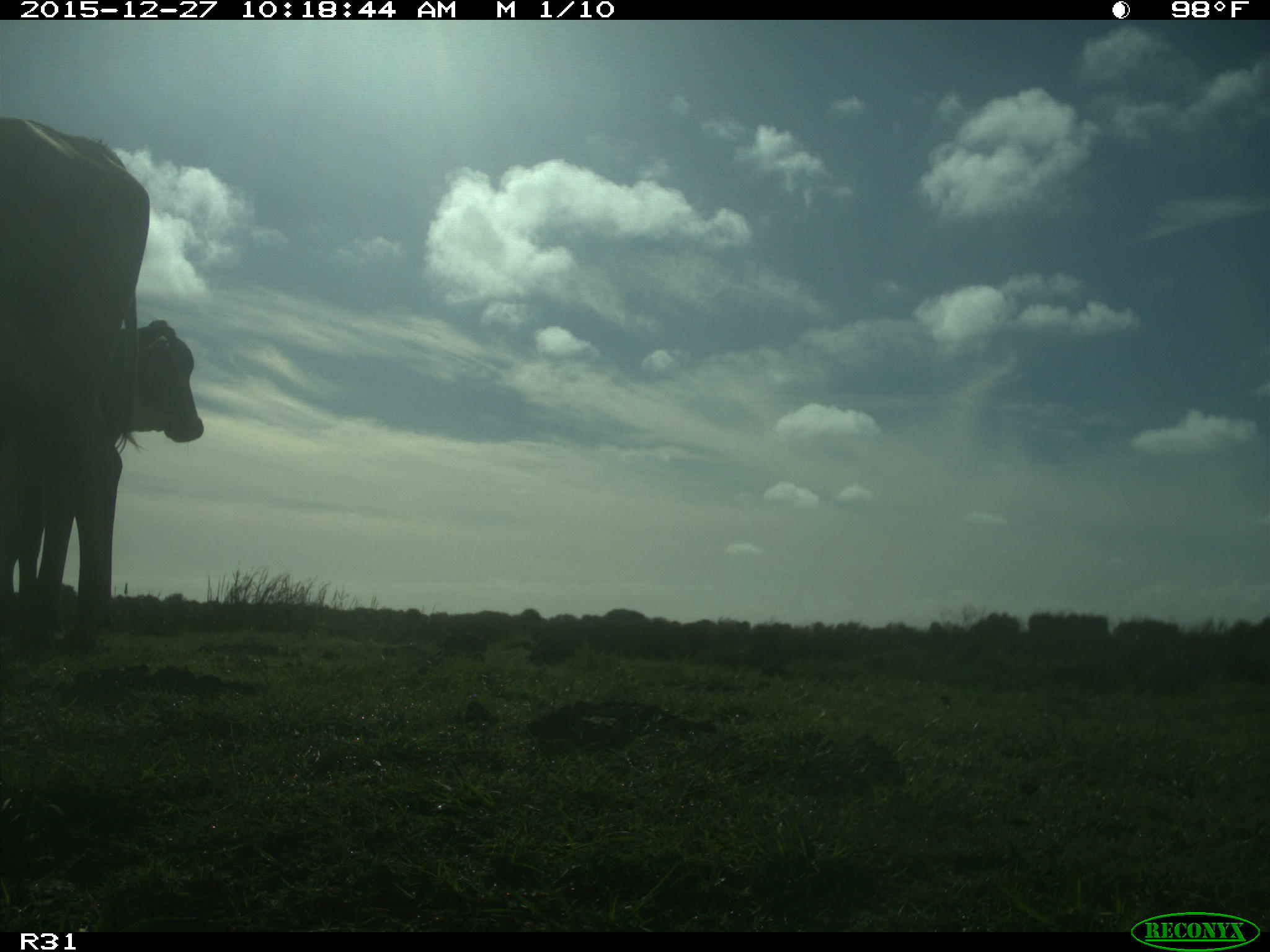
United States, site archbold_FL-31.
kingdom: Animalia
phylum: Chordata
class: Mammalia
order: Artiodactyla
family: Bovidae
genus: Bos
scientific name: Bos taurus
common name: domestic cow